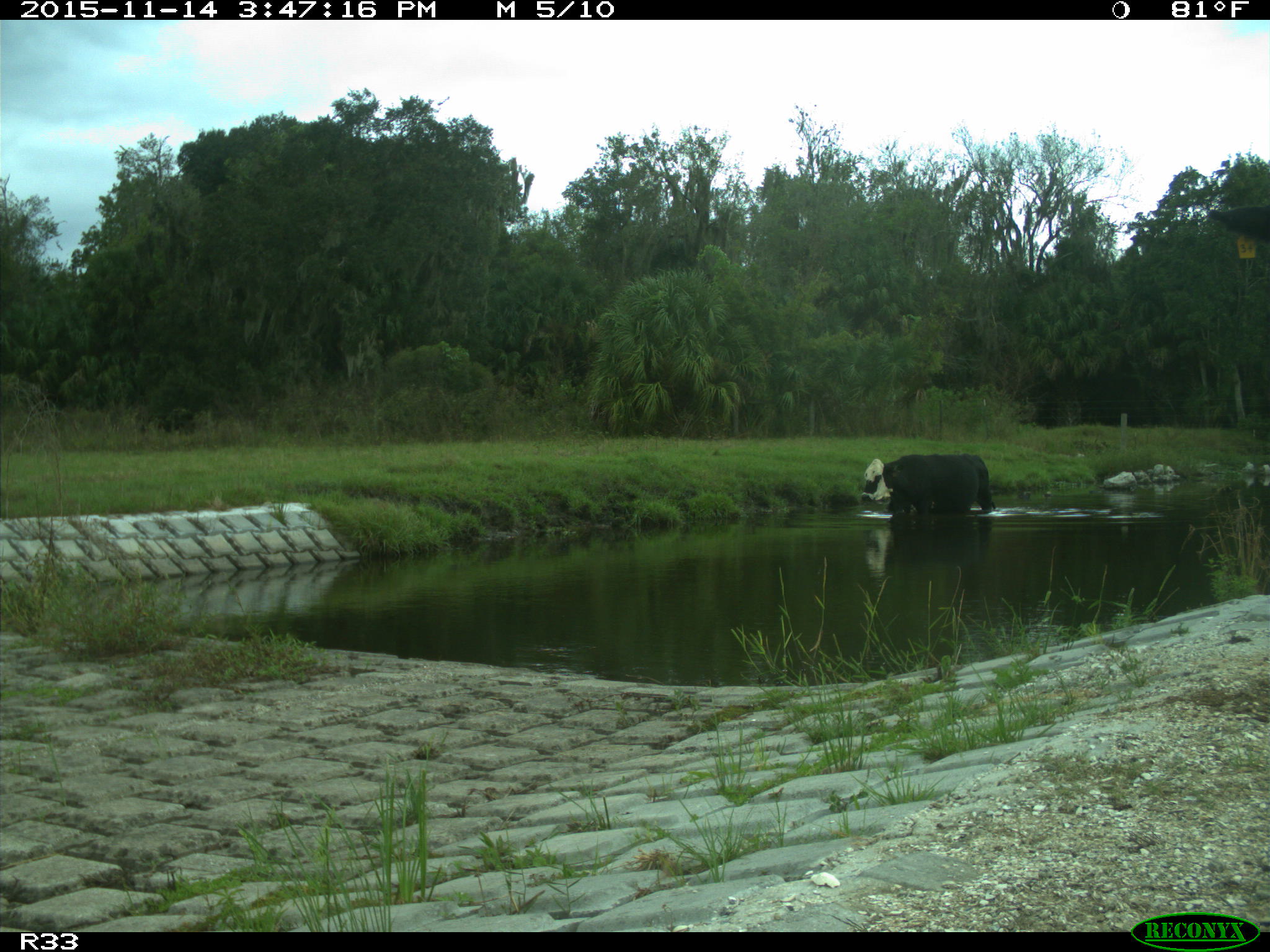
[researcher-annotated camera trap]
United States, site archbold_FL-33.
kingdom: Animalia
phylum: Chordata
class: Mammalia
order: Artiodactyla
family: Bovidae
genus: Bos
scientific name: Bos taurus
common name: domestic cow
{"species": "Bos taurus (domestic cow)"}